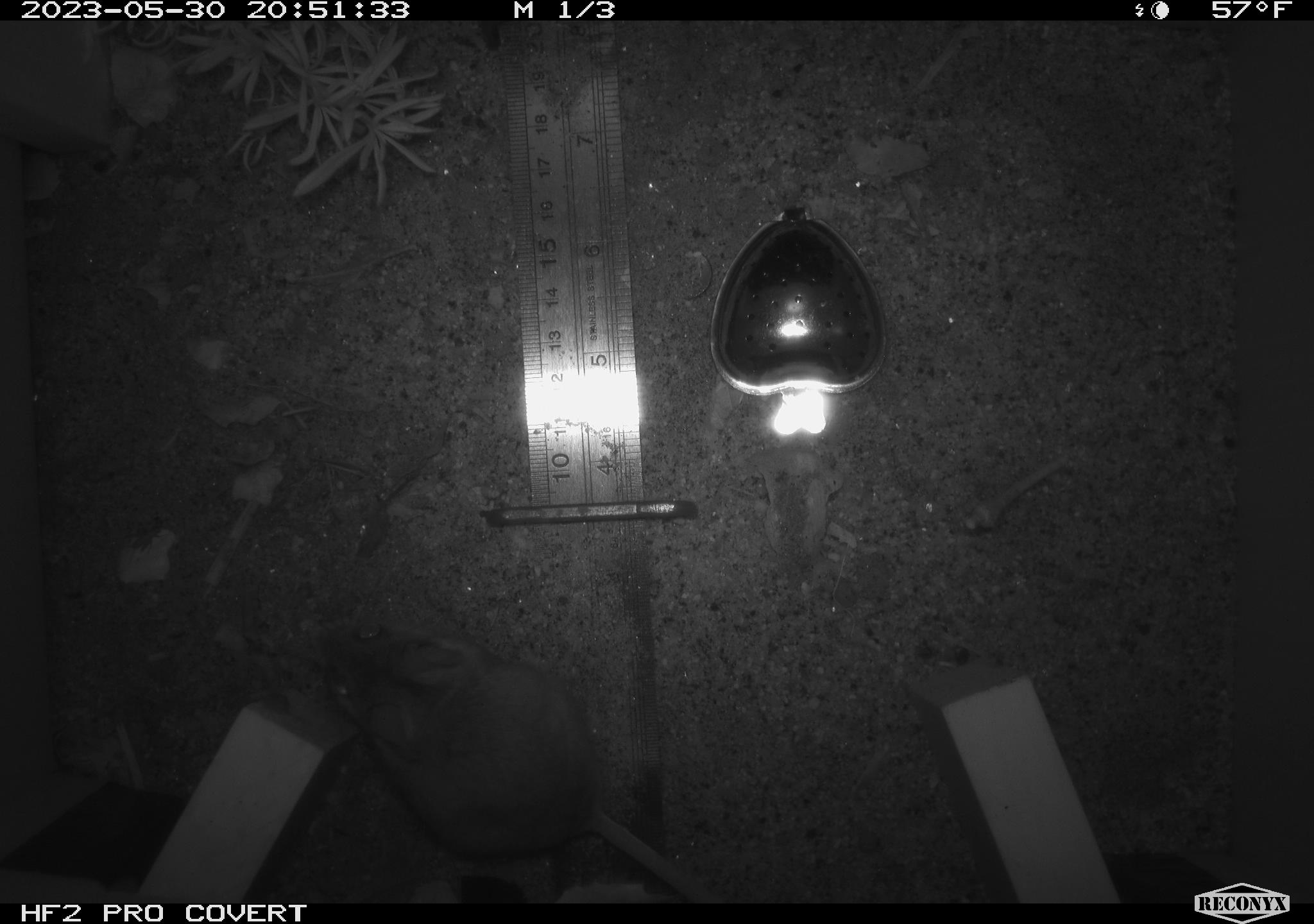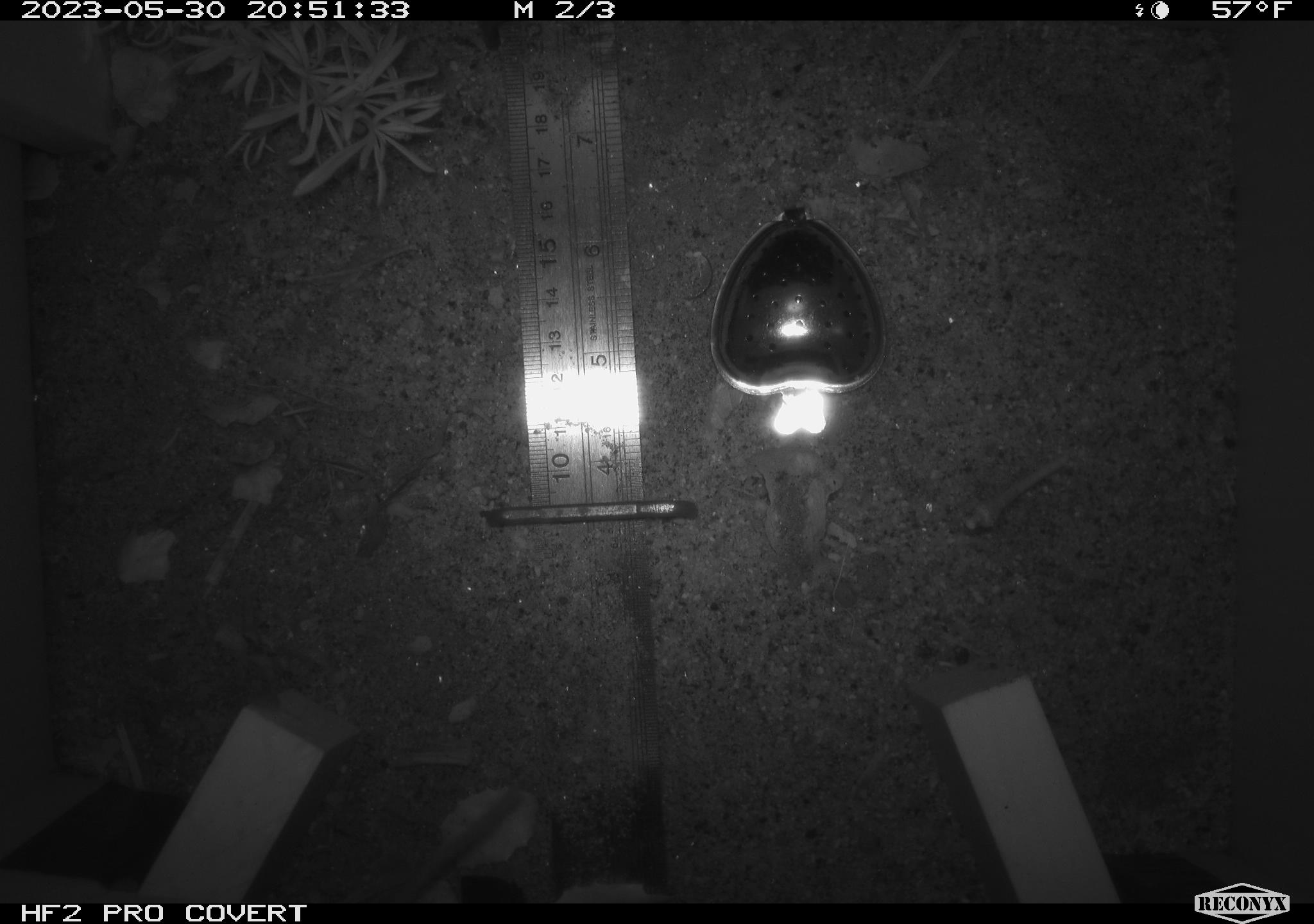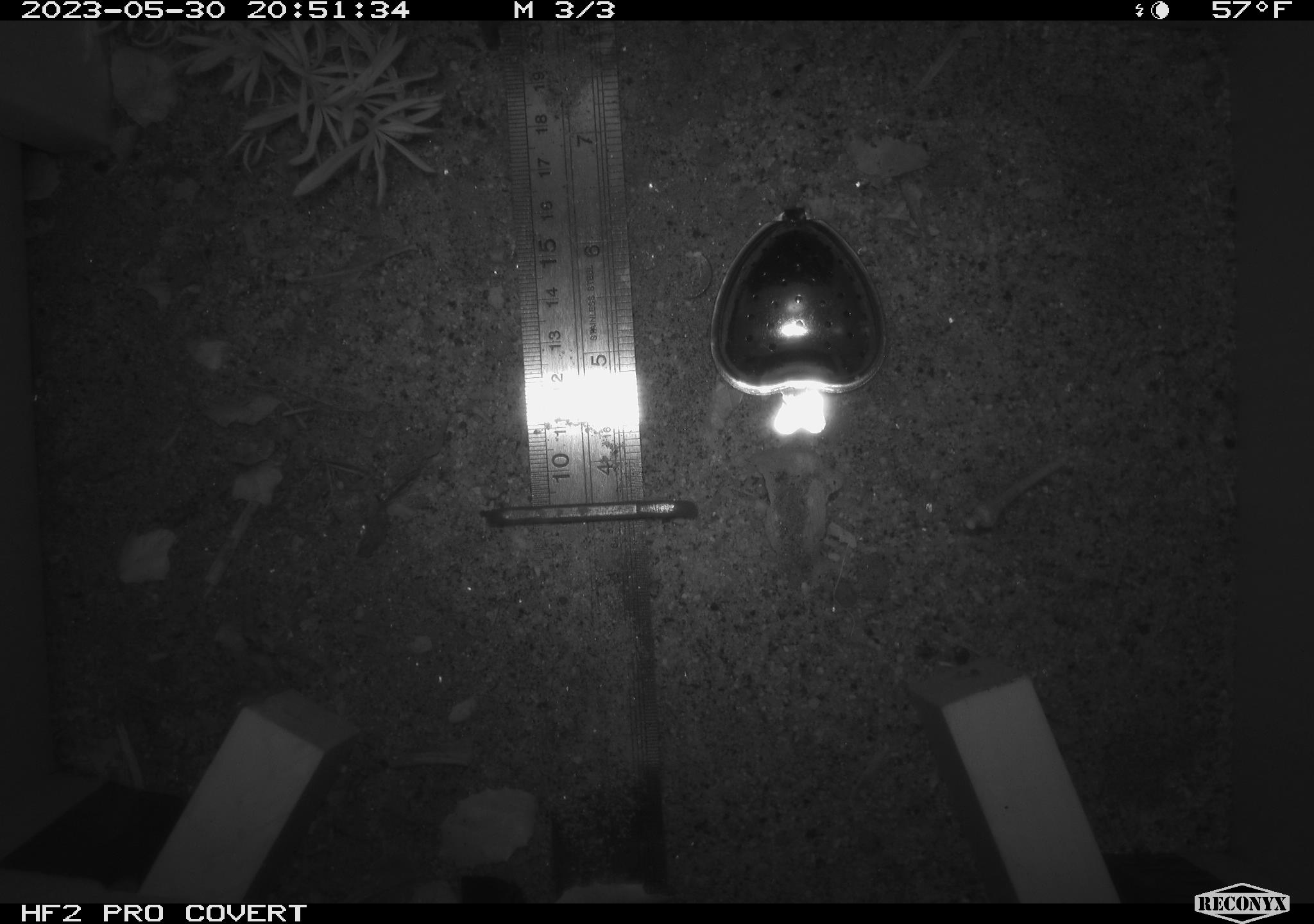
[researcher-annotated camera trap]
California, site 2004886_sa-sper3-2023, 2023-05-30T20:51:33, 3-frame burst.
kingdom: Animalia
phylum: Chordata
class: Mammalia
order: Rodentia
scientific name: Rodentia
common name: mouse species